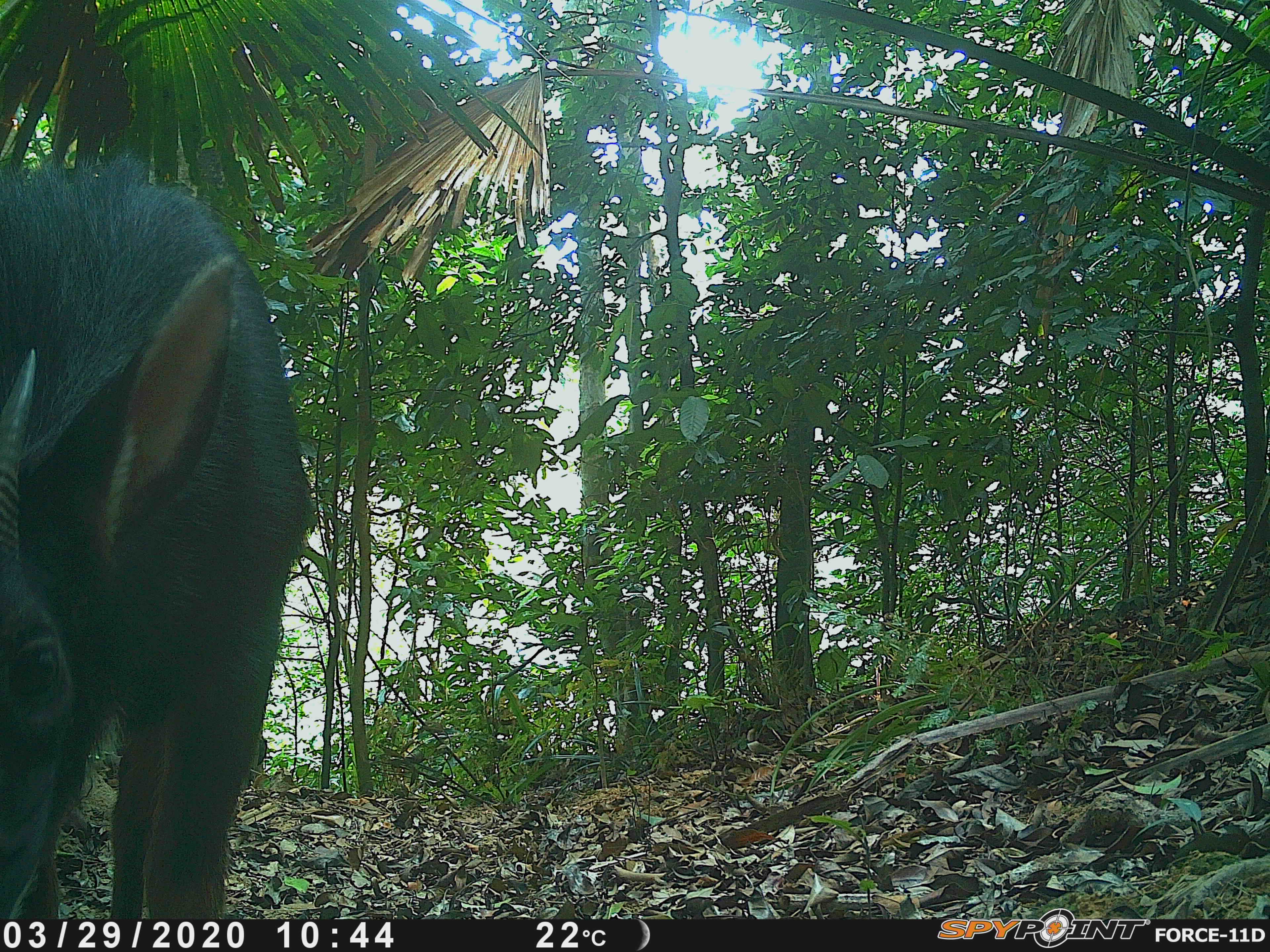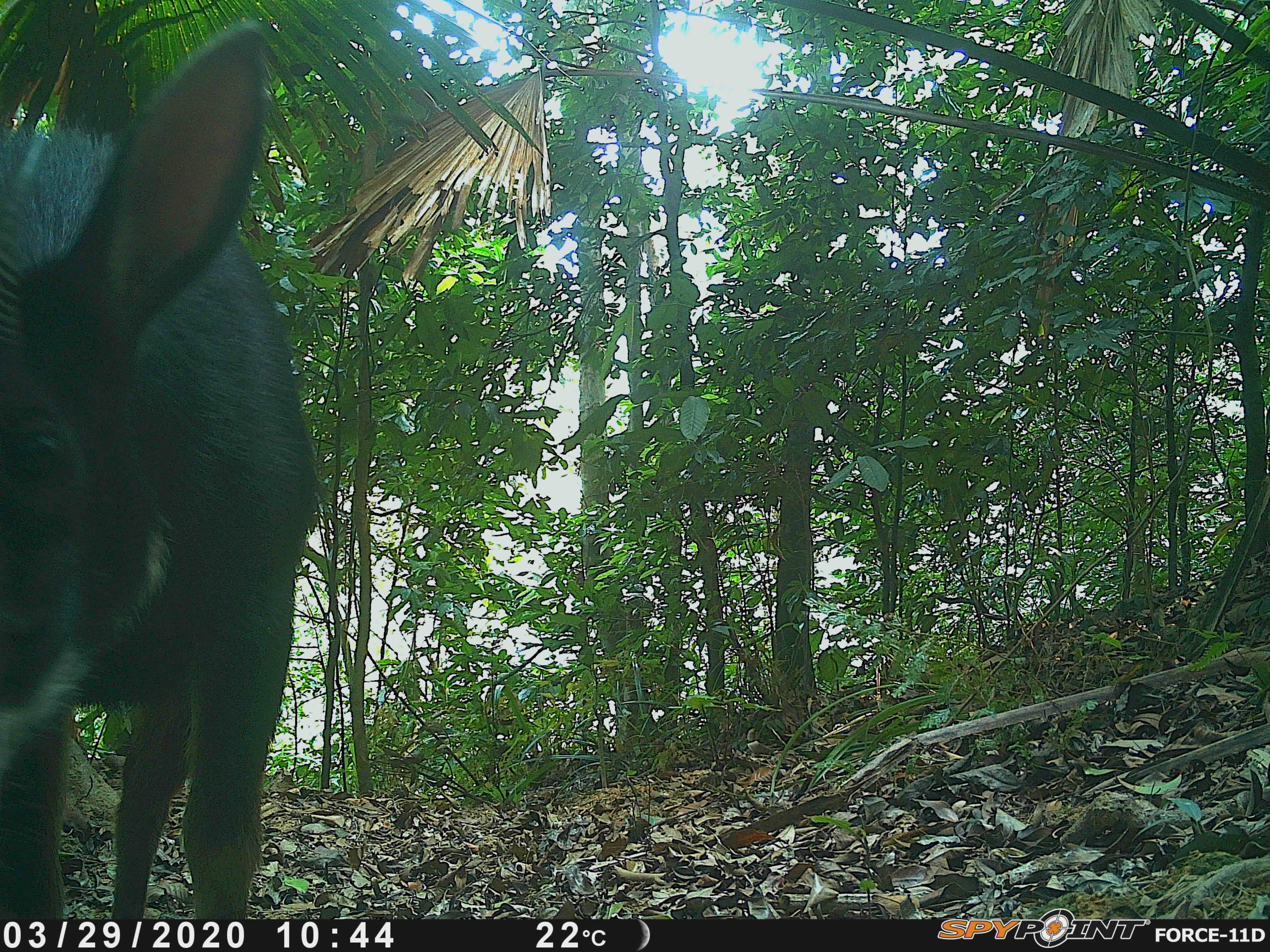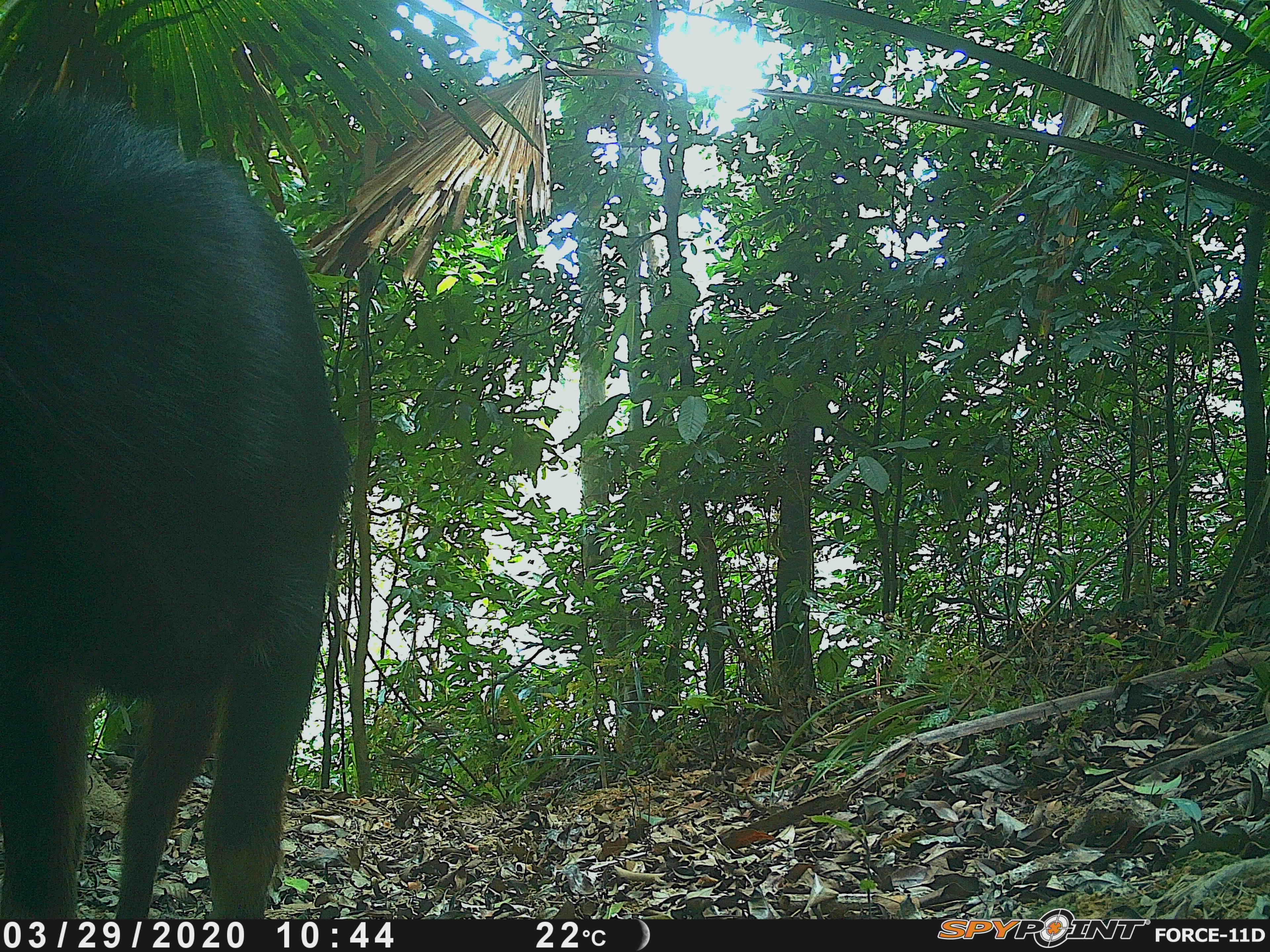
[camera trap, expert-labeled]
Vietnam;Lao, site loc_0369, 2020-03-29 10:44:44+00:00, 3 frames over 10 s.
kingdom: Animalia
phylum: Chordata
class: Mammalia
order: Artiodactyla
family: Bovidae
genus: Capricornis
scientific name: Capricornis sumatraensis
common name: chinese serow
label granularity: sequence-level